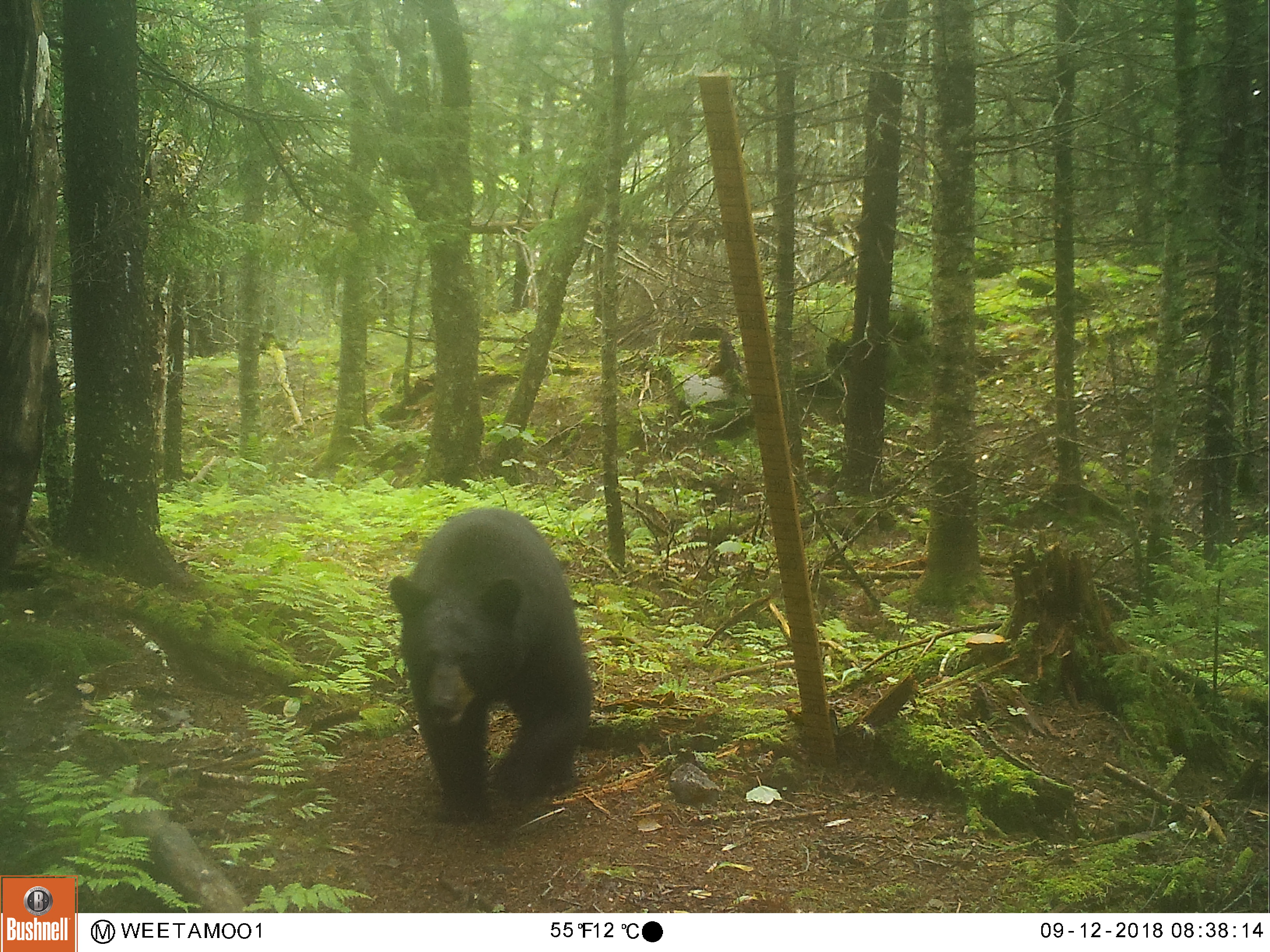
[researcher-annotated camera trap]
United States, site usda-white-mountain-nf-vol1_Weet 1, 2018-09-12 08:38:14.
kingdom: Animalia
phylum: Chordata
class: Mammalia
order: Carnivora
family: Ursidae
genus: Ursus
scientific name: Ursus americanus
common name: black bear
Black bear (Ursus americanus).